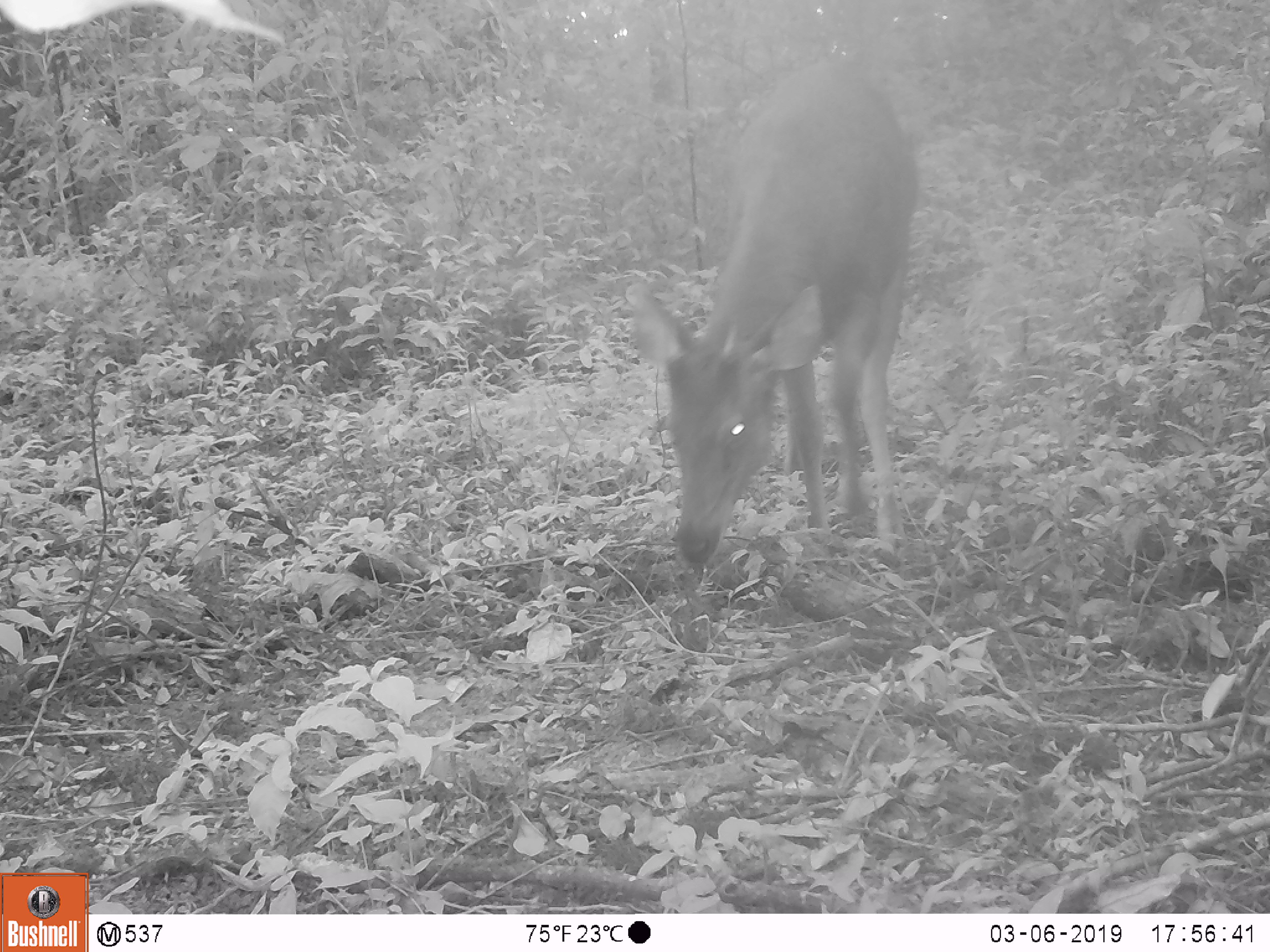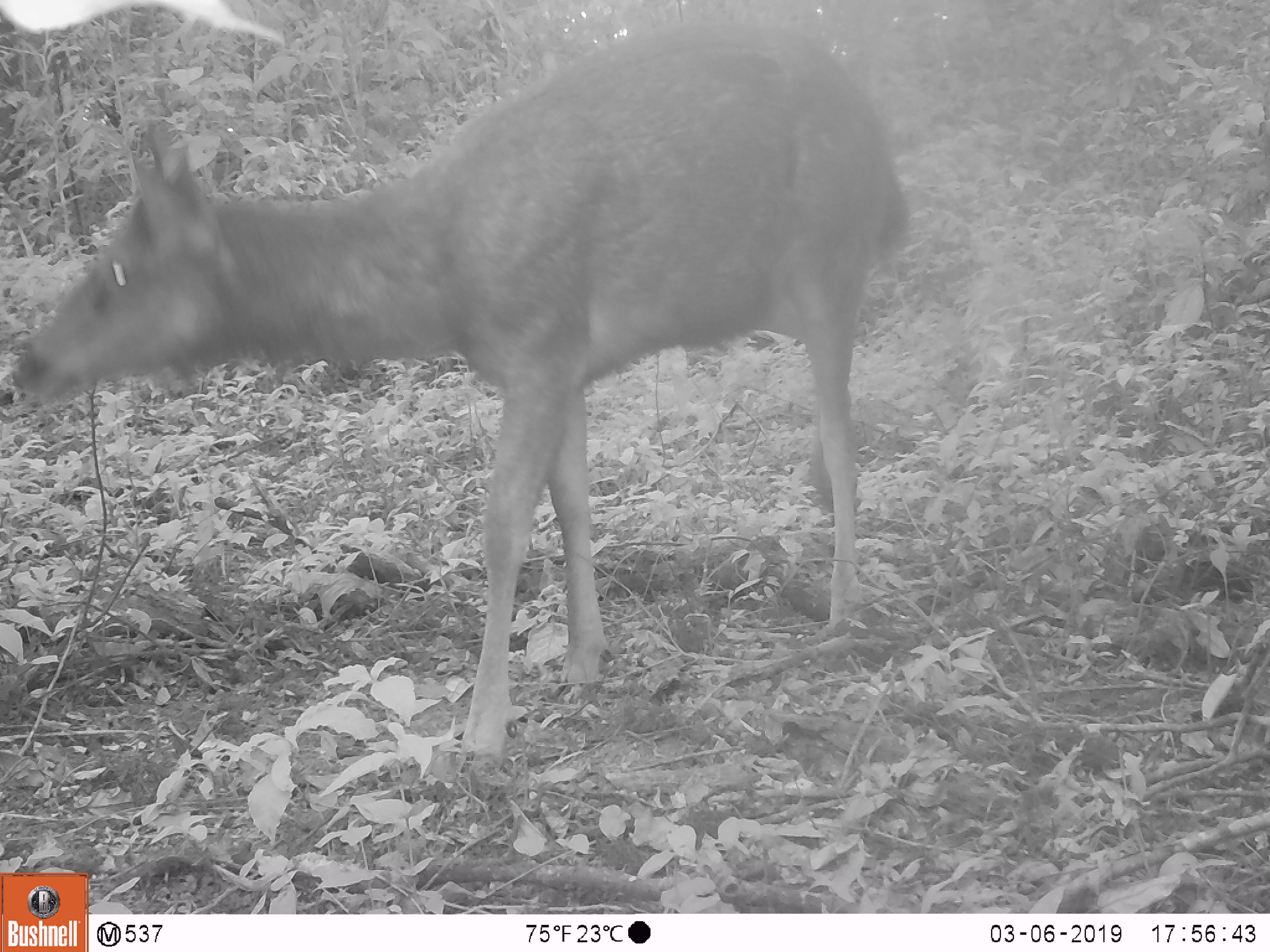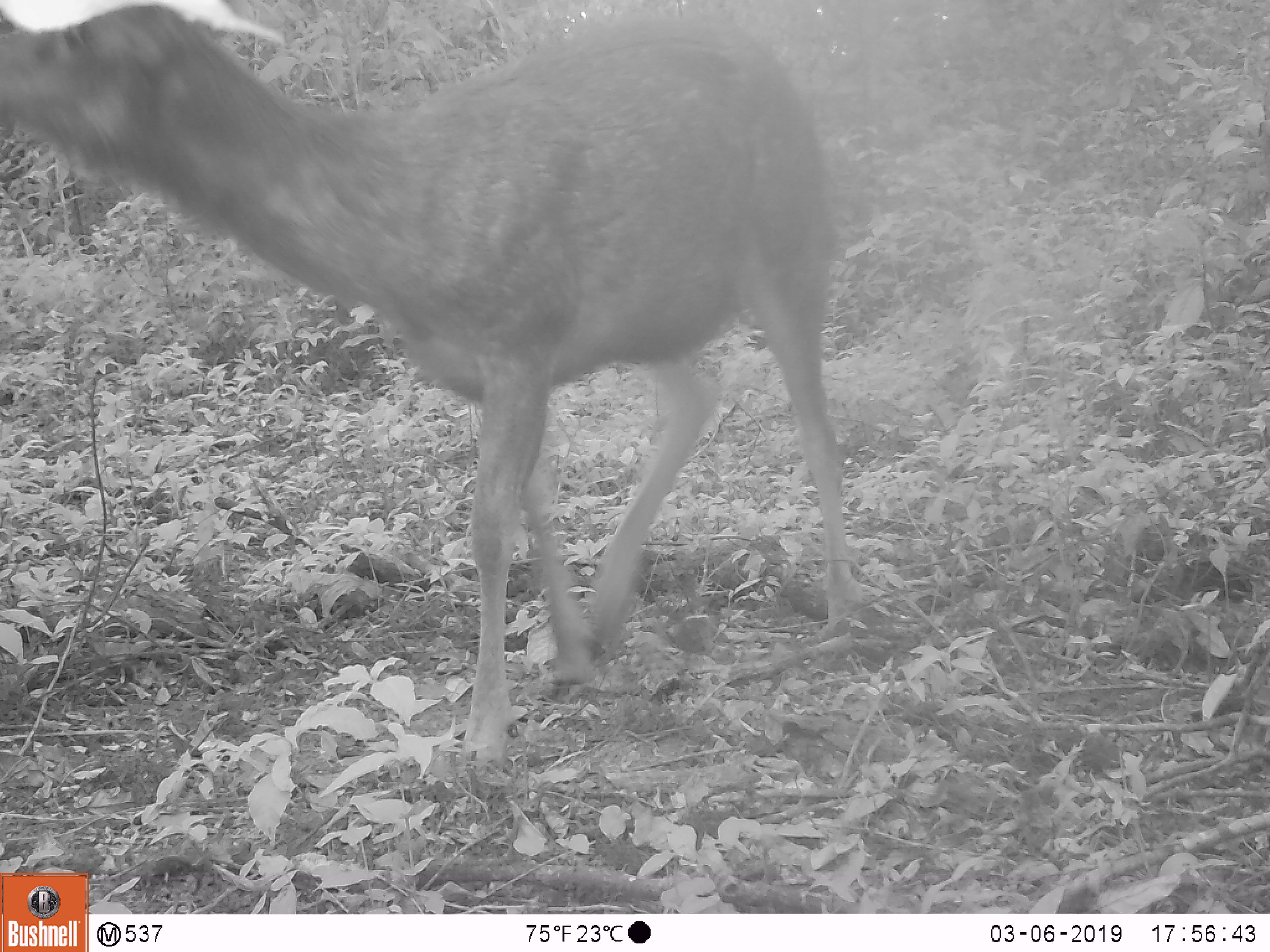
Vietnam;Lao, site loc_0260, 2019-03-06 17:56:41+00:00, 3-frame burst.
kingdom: Animalia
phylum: Chordata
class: Mammalia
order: Artiodactyla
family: Cervidae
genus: Rusa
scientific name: Rusa unicolor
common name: sambar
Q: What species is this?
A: Sambar (Rusa unicolor).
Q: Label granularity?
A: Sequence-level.